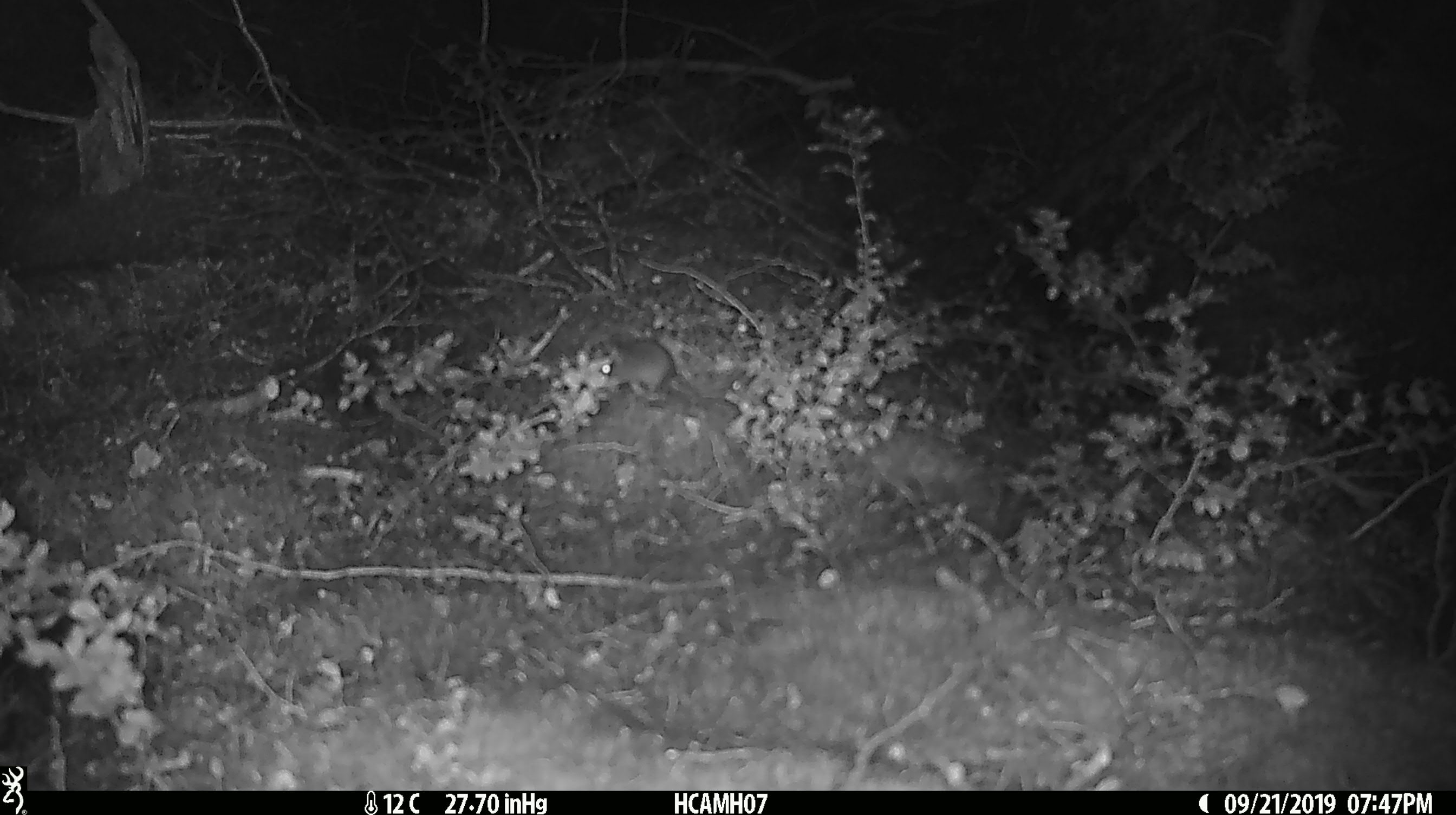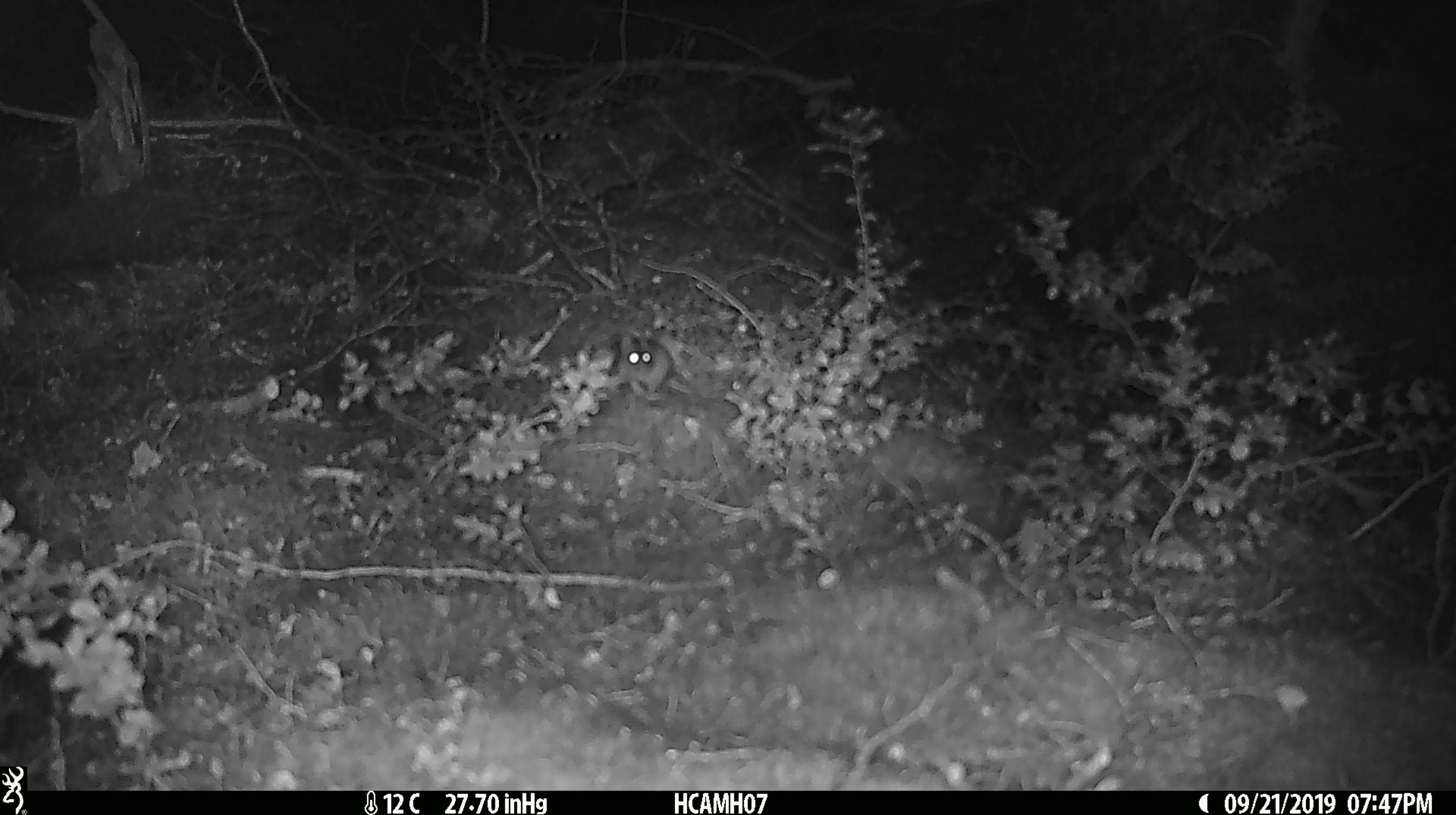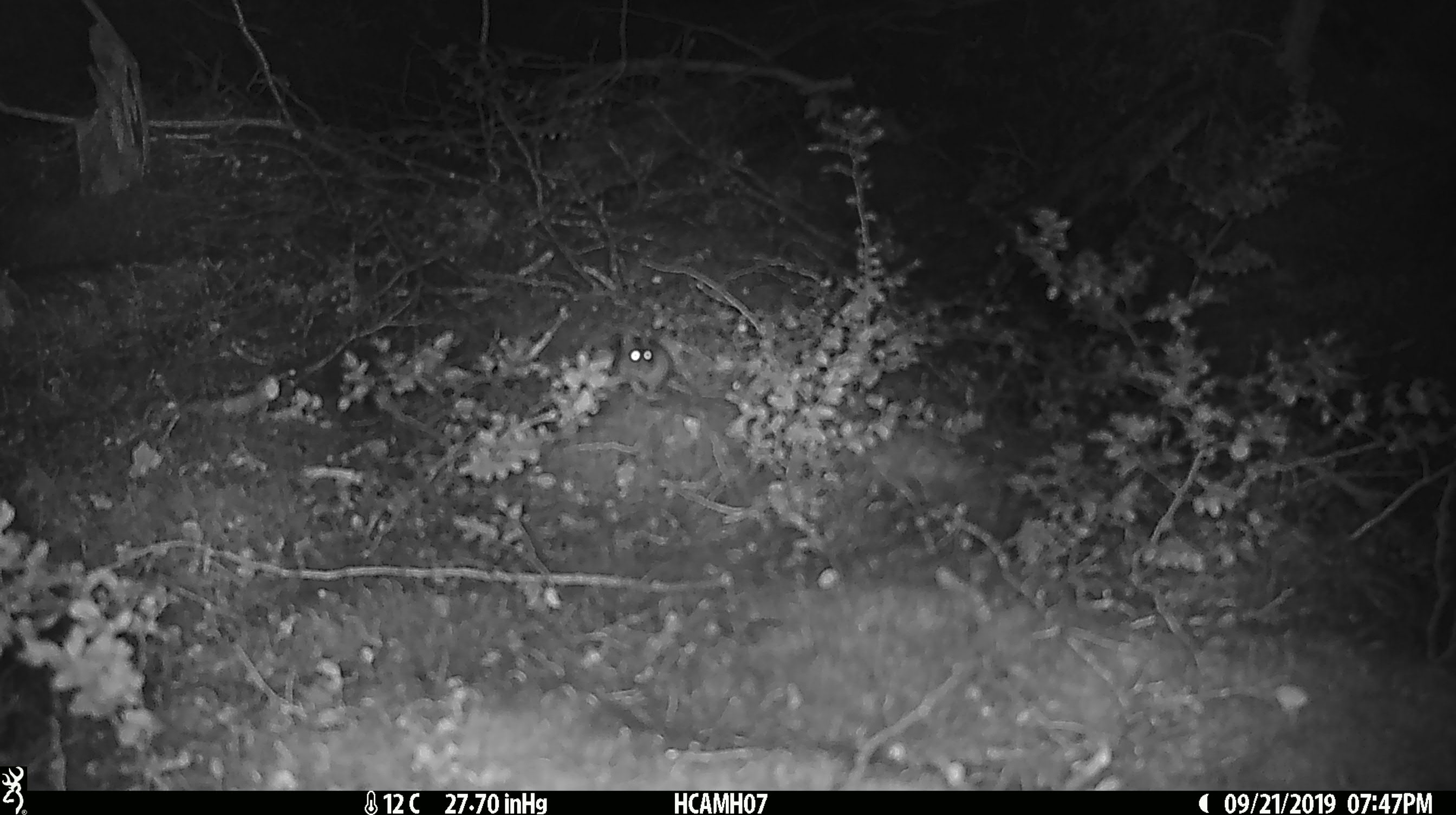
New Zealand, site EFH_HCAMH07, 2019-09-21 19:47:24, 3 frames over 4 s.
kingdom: Animalia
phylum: Chordata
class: Mammalia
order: Rodentia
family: Muridae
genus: Mus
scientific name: Mus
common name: mouse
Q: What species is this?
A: Mouse (Mus).